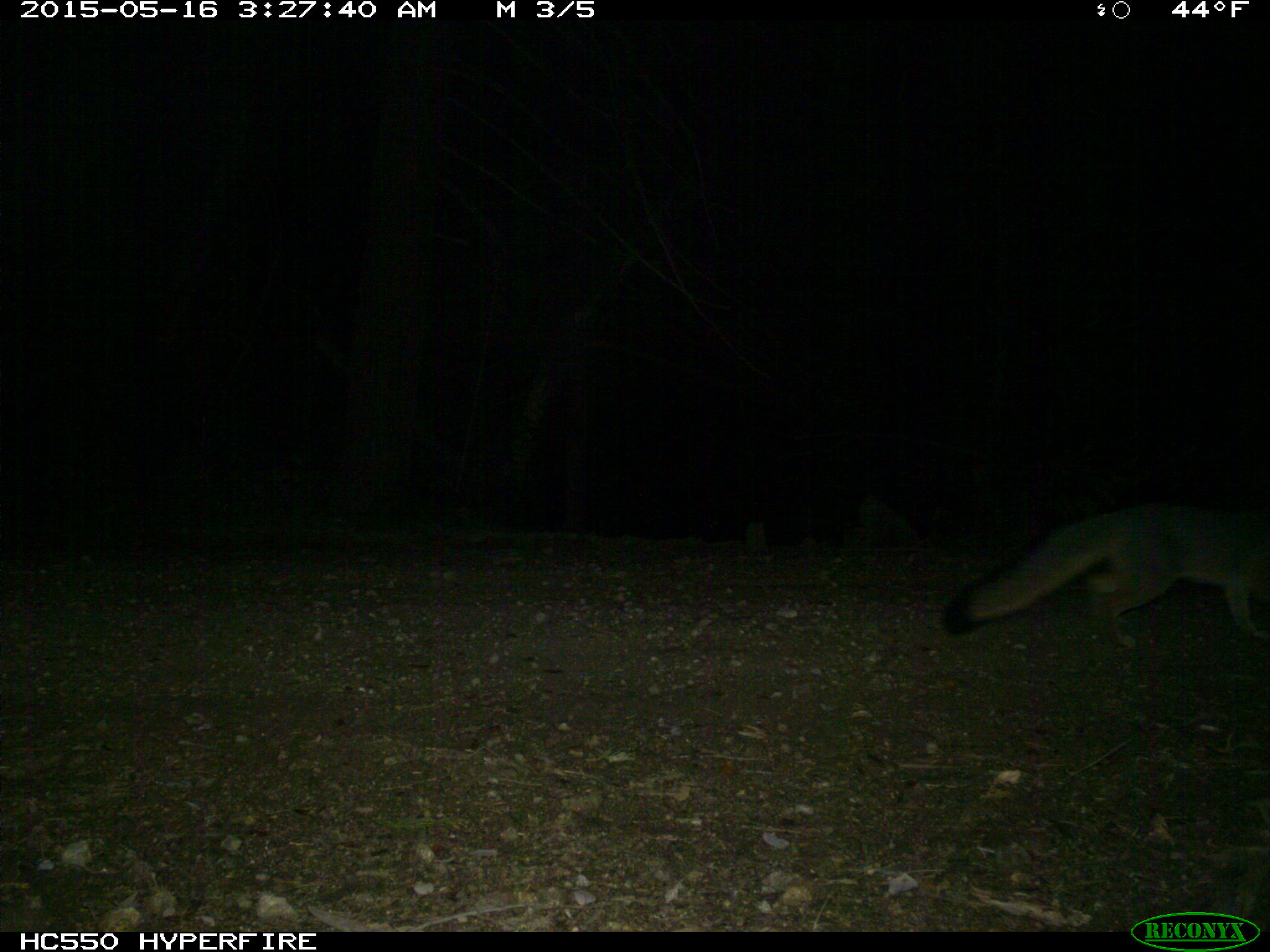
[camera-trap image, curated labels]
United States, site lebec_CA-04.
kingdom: Animalia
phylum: Chordata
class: Mammalia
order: Carnivora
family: Canidae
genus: Urocyon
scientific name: Urocyon cinereoargenteus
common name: gray fox